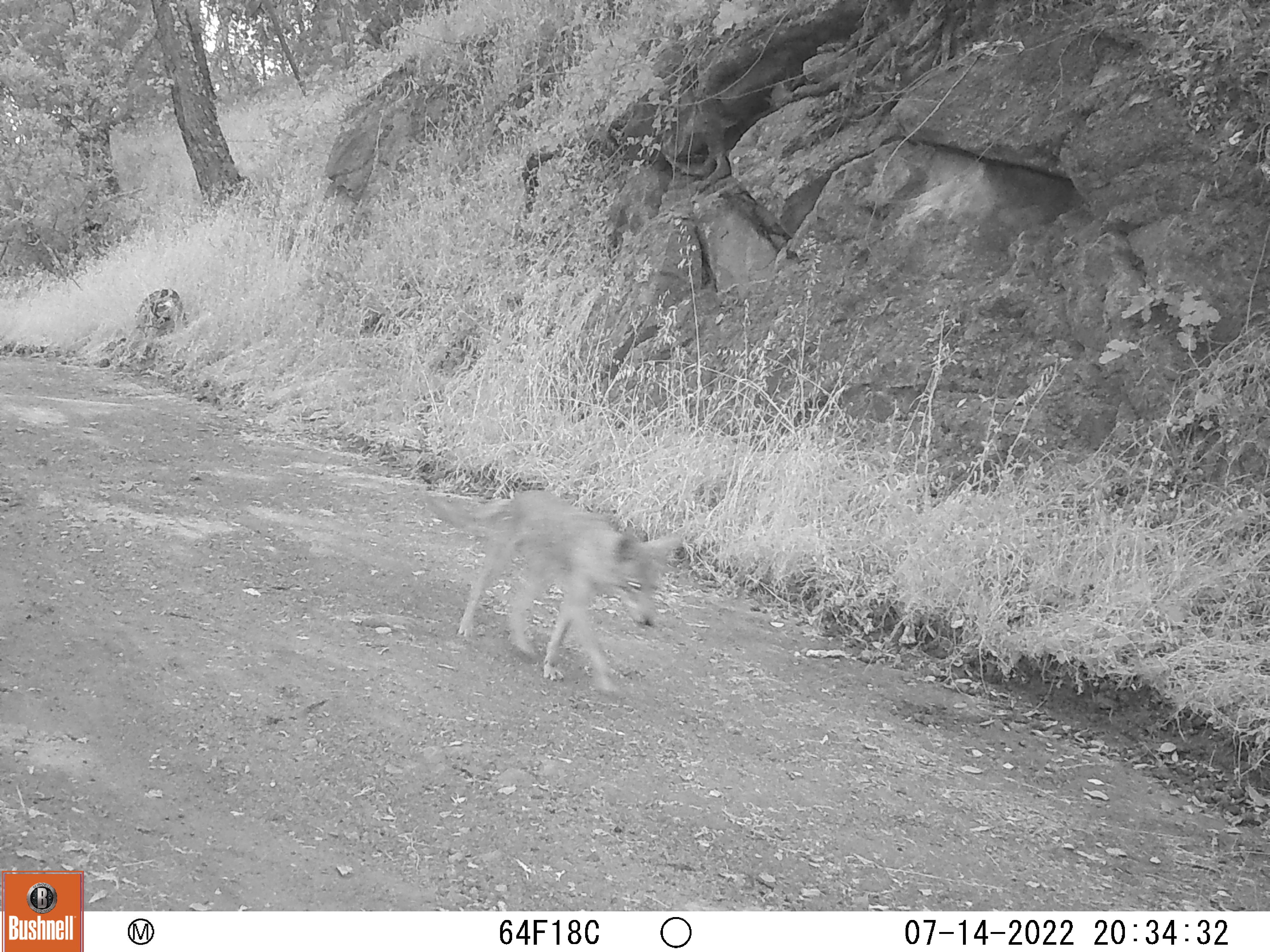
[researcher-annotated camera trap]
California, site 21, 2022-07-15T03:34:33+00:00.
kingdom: Animalia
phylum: Chordata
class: Mammalia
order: Carnivora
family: Canidae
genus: Canis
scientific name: Canis latrans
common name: coyote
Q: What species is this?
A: Coyote (Canis latrans).